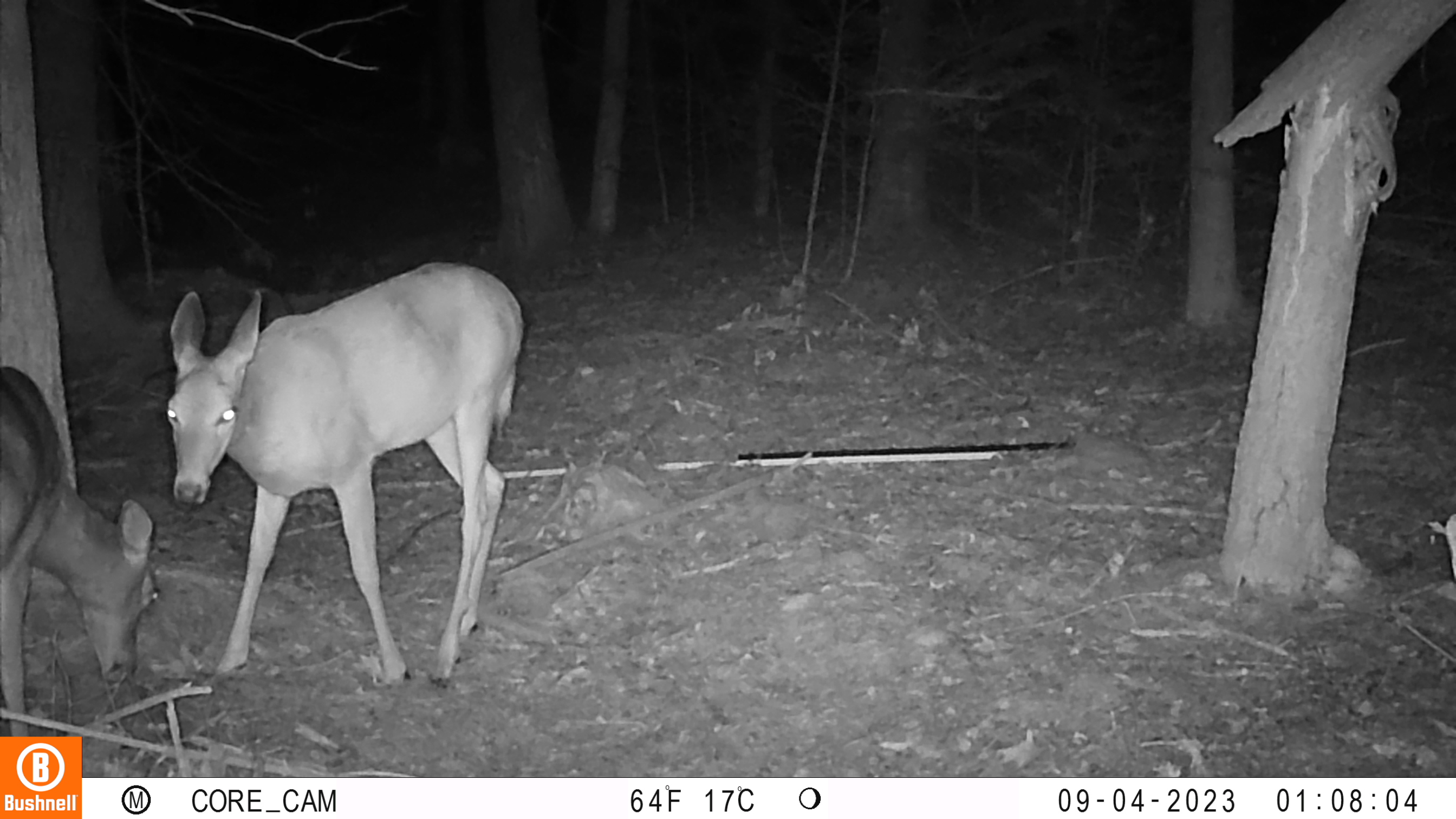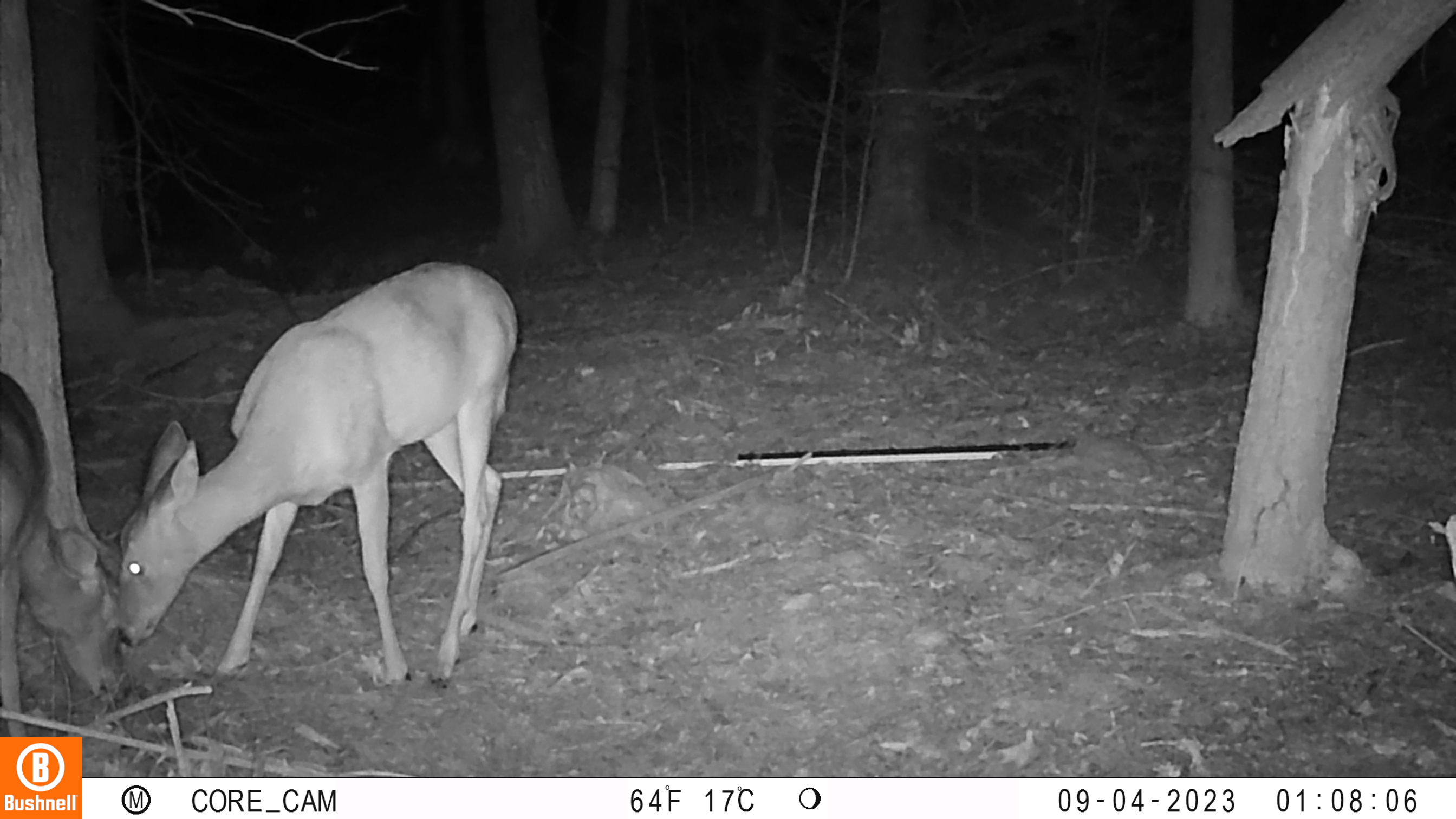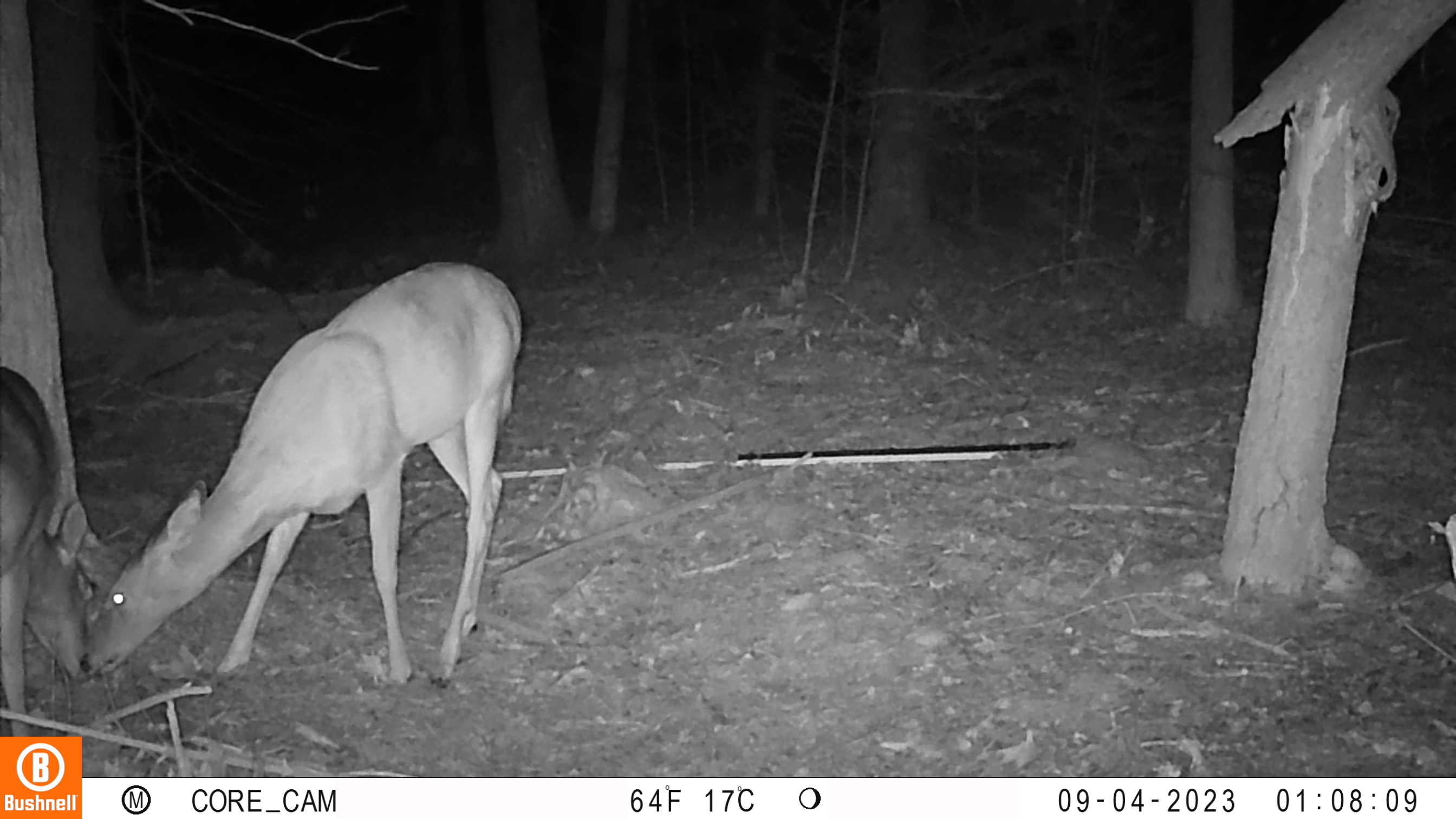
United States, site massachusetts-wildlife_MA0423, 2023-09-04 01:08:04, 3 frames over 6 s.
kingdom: Animalia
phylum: Chordata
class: Mammalia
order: Artiodactyla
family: Cervidae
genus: Odocoileus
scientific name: Odocoileus virginianus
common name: white-tailed deer